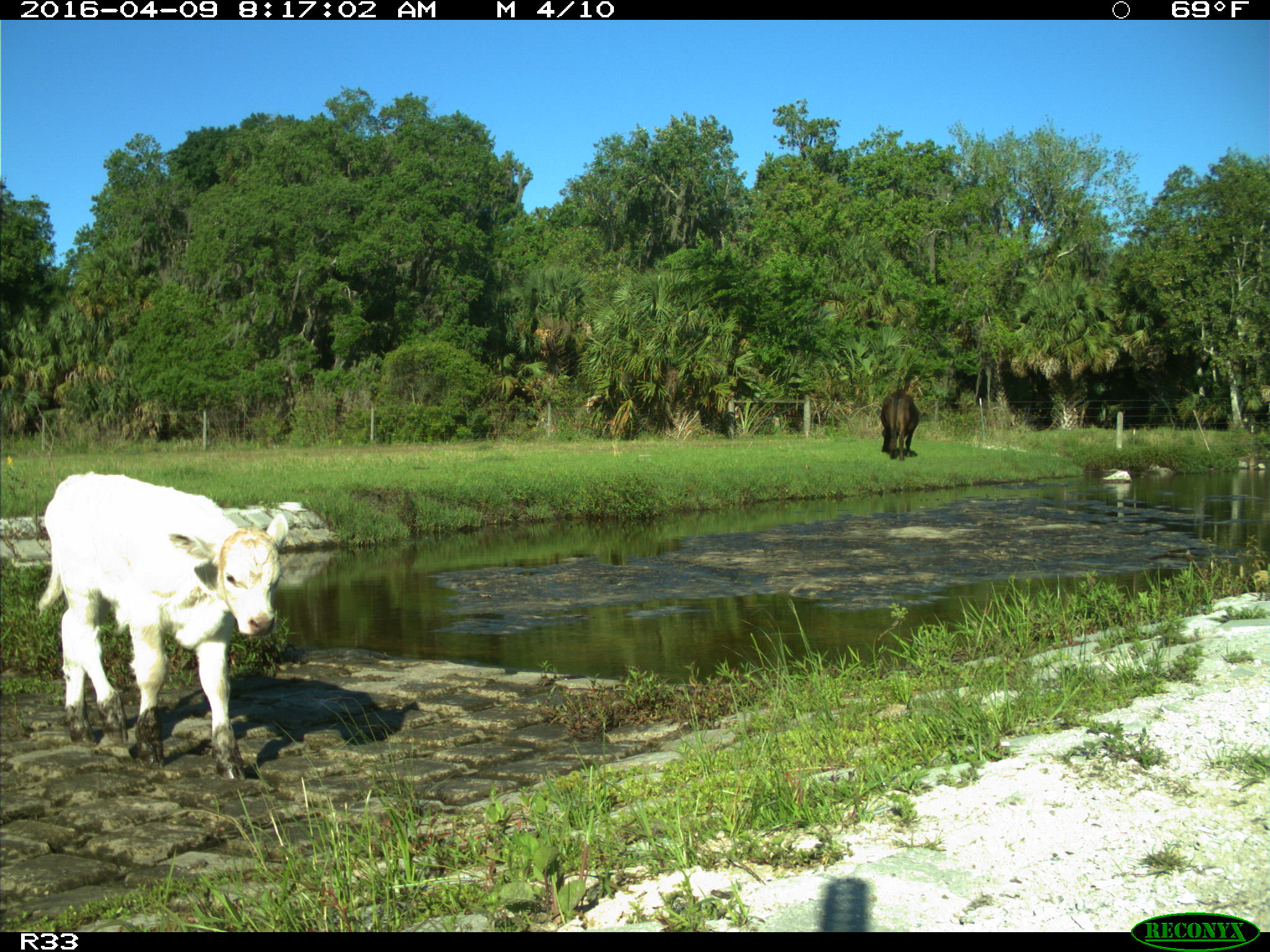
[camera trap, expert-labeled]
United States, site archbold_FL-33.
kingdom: Animalia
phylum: Chordata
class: Mammalia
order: Artiodactyla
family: Bovidae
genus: Bos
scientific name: Bos taurus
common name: domestic cow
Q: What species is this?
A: Bos taurus (domestic cow).